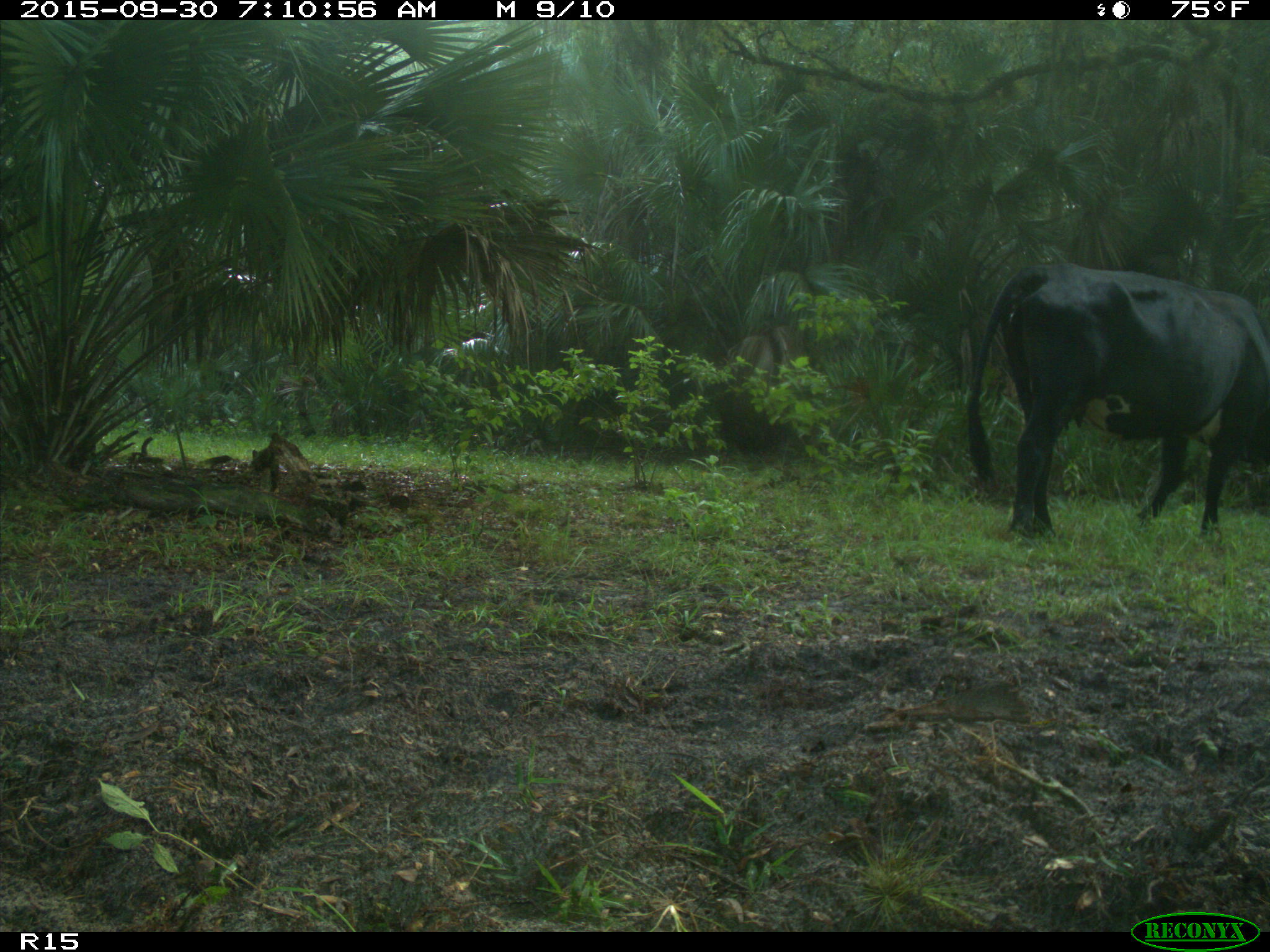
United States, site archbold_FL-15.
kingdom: Animalia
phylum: Chordata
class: Mammalia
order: Artiodactyla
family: Bovidae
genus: Bos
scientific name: Bos taurus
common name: domestic cow